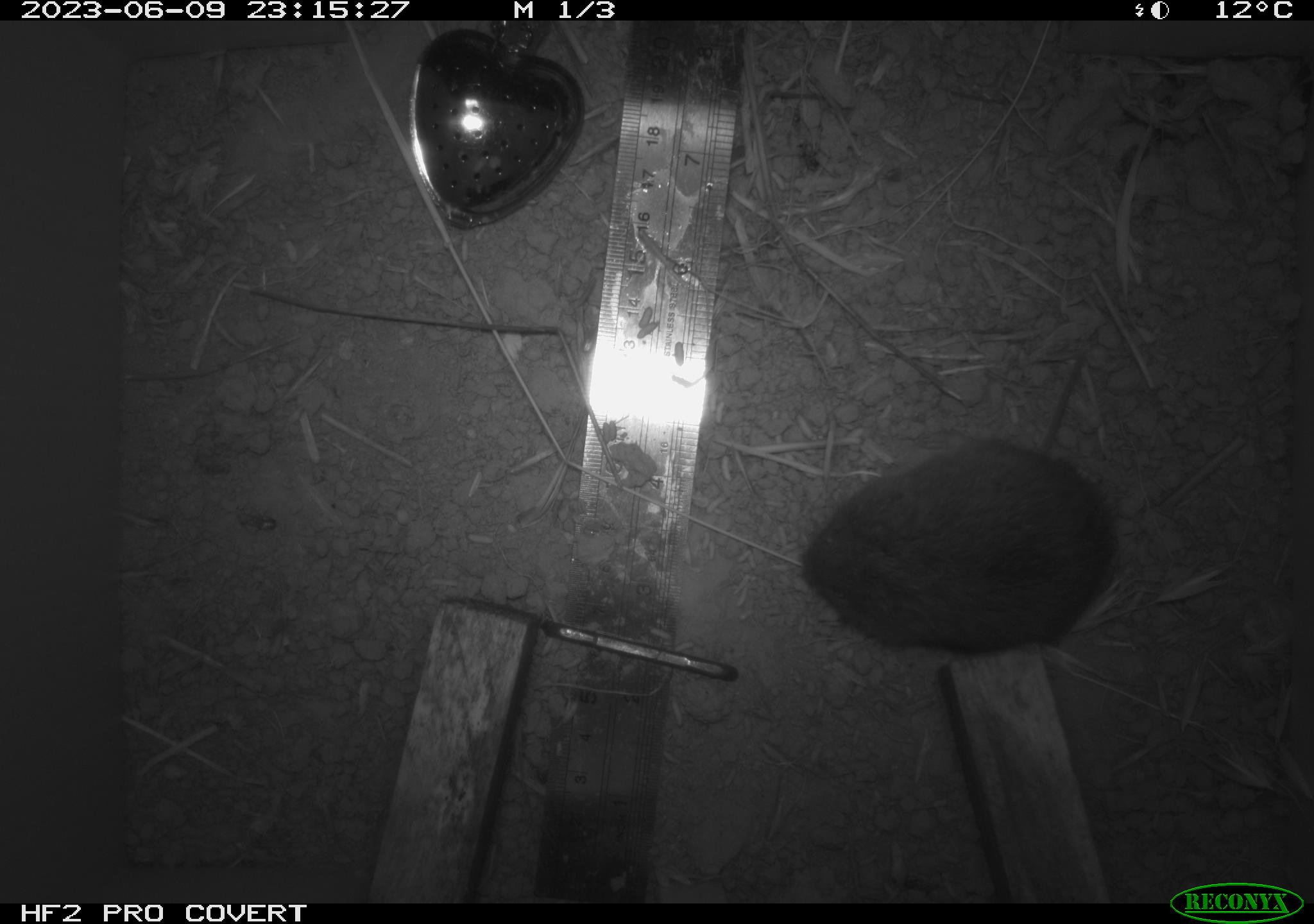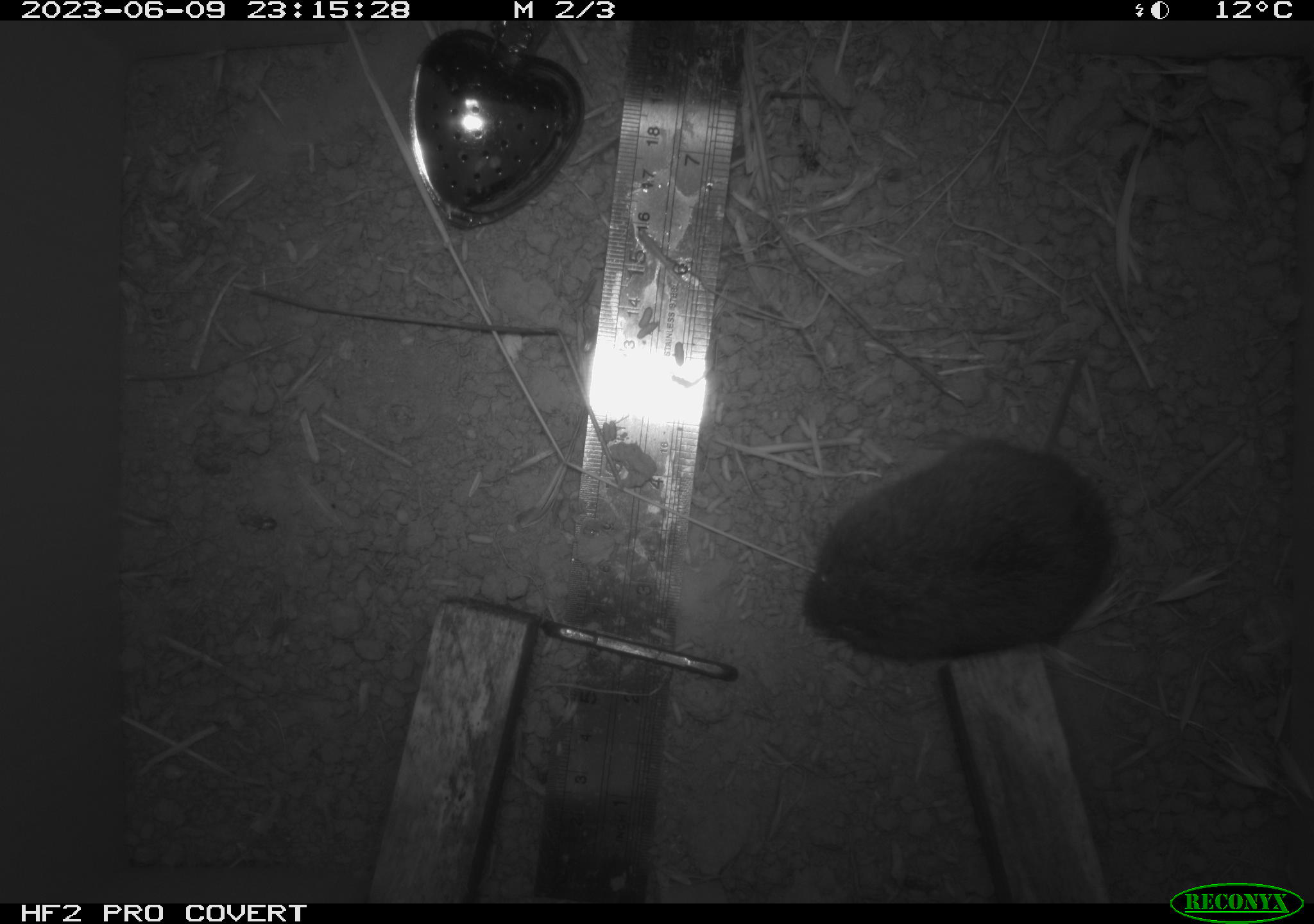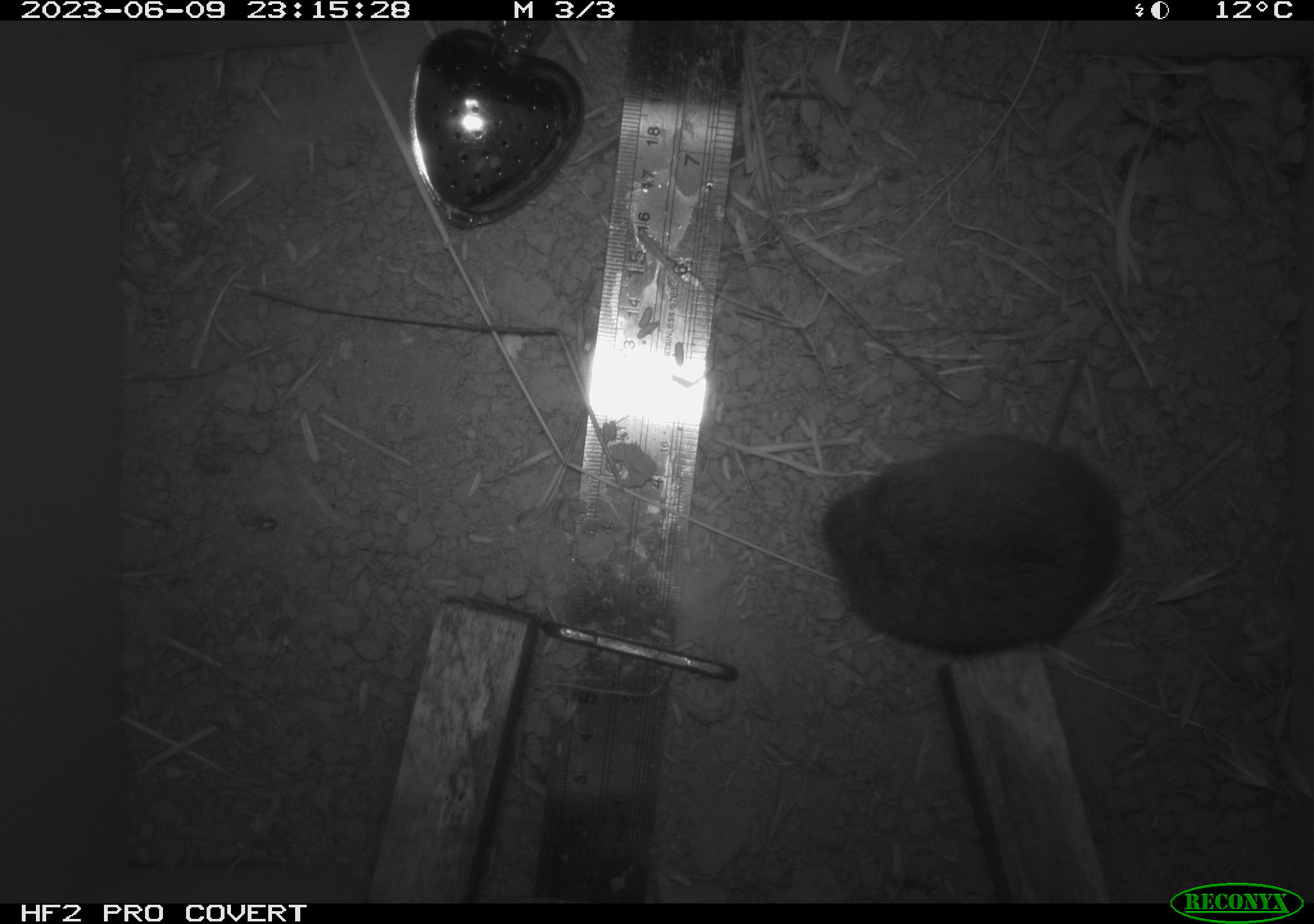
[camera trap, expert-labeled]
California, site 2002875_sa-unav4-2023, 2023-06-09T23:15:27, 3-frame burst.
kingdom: Animalia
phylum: Chordata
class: Mammalia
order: Rodentia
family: Cricetidae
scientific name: Arvicolinae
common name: voles, lemmings, and muskrats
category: arvicolinae subfamily